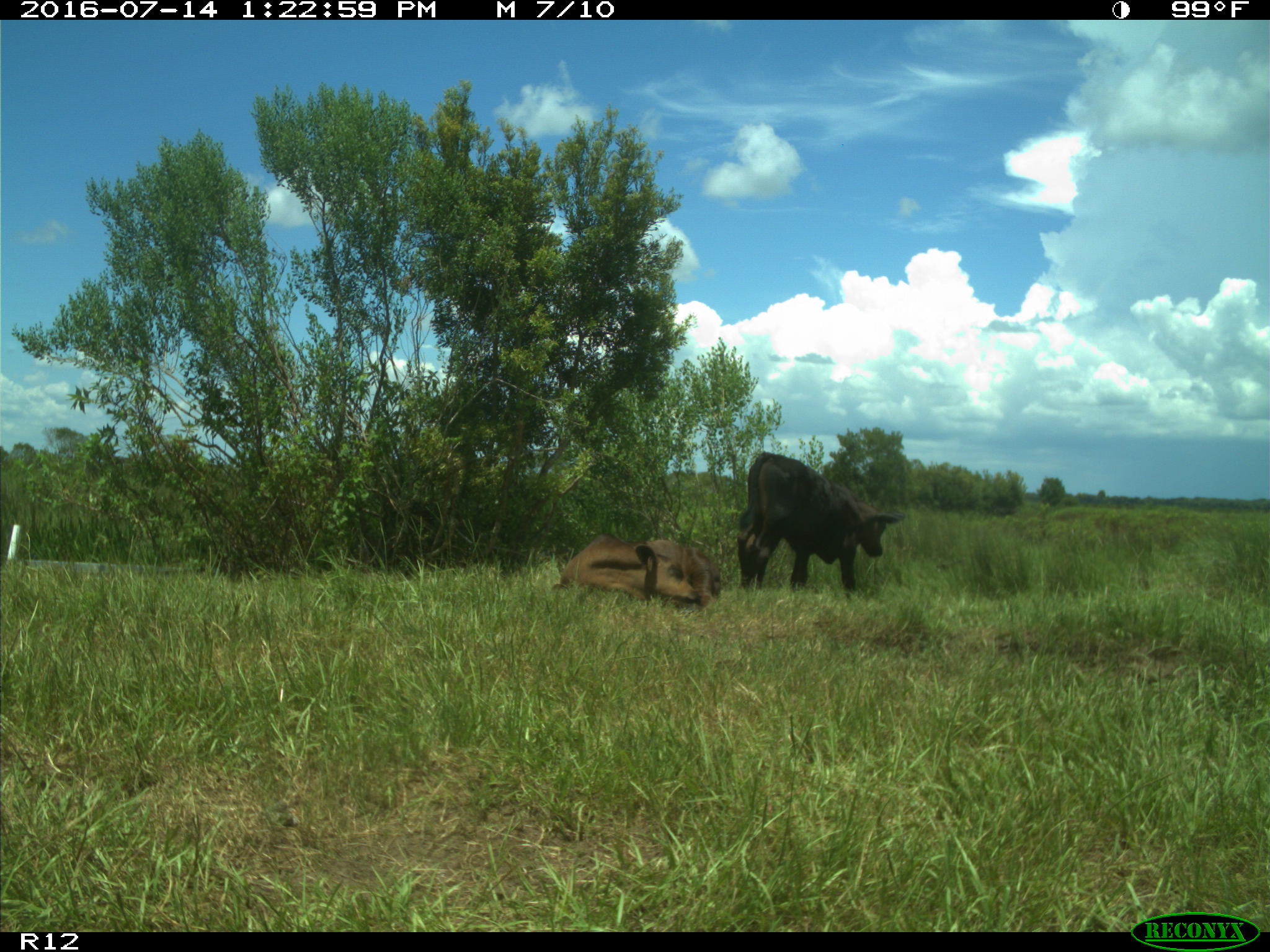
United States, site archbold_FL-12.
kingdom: Animalia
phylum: Chordata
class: Mammalia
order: Artiodactyla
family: Bovidae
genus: Bos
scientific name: Bos taurus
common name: domestic cow